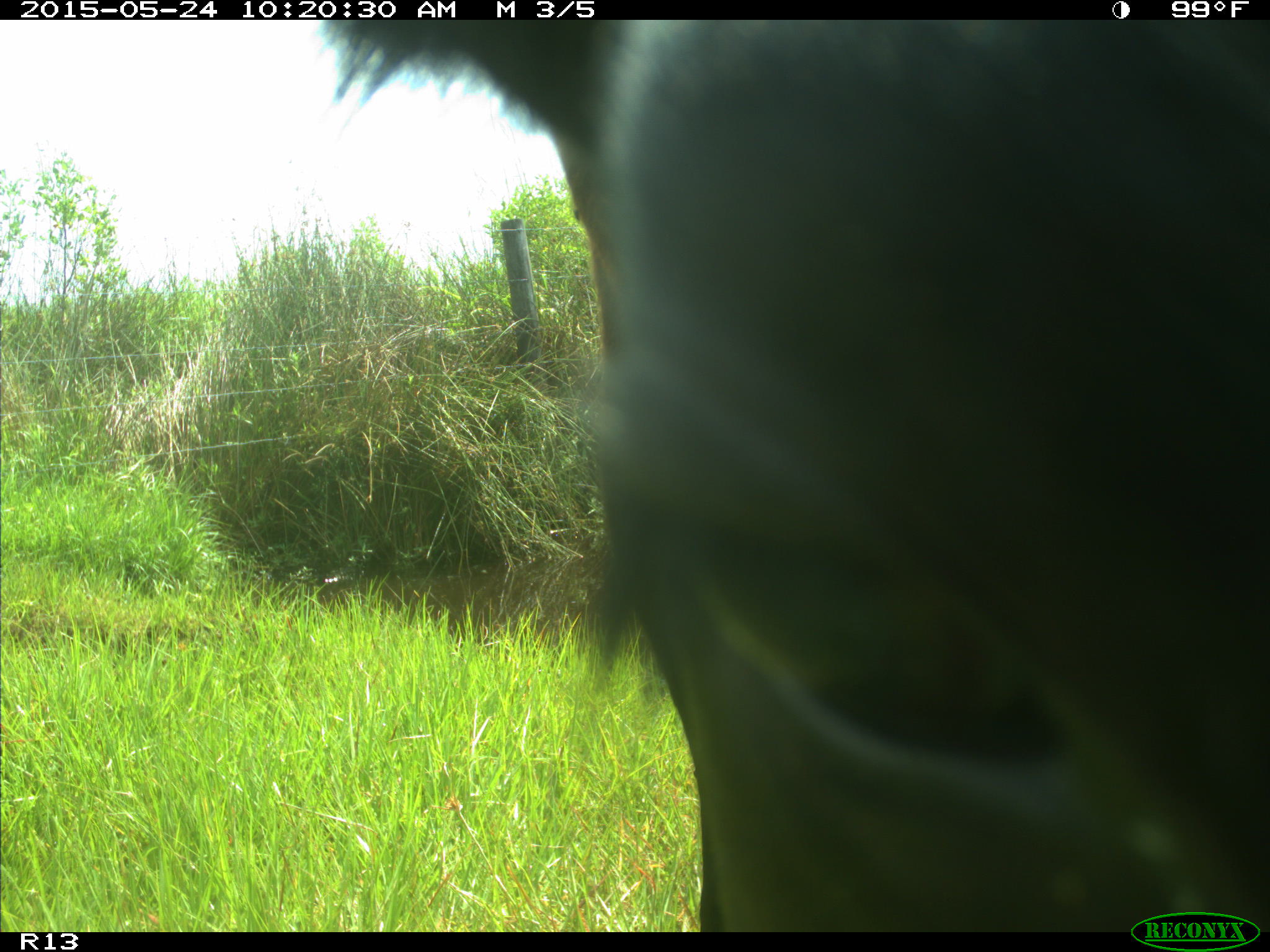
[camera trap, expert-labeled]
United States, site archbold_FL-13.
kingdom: Animalia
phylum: Chordata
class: Mammalia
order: Artiodactyla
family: Bovidae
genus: Bos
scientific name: Bos taurus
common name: domestic cow